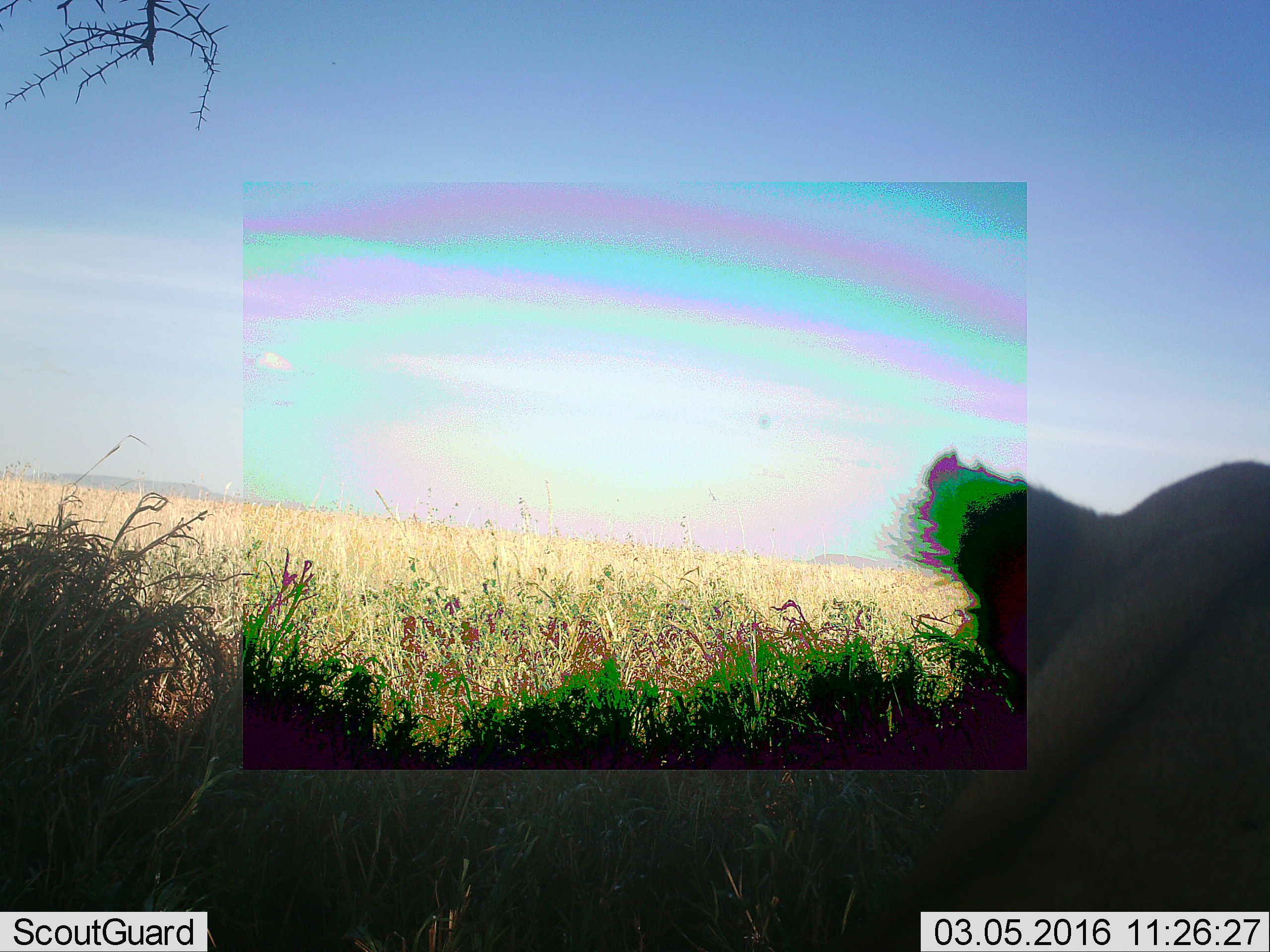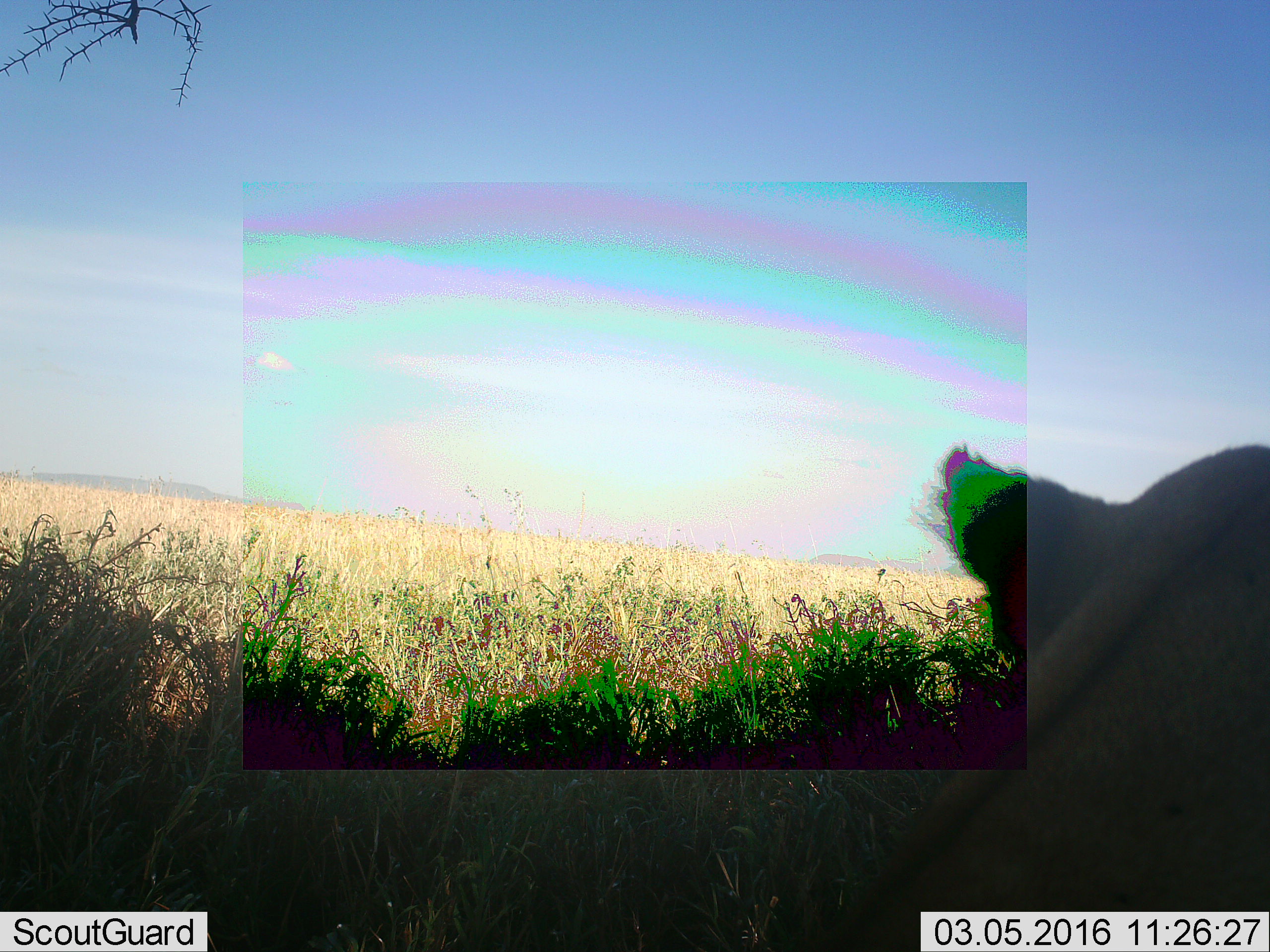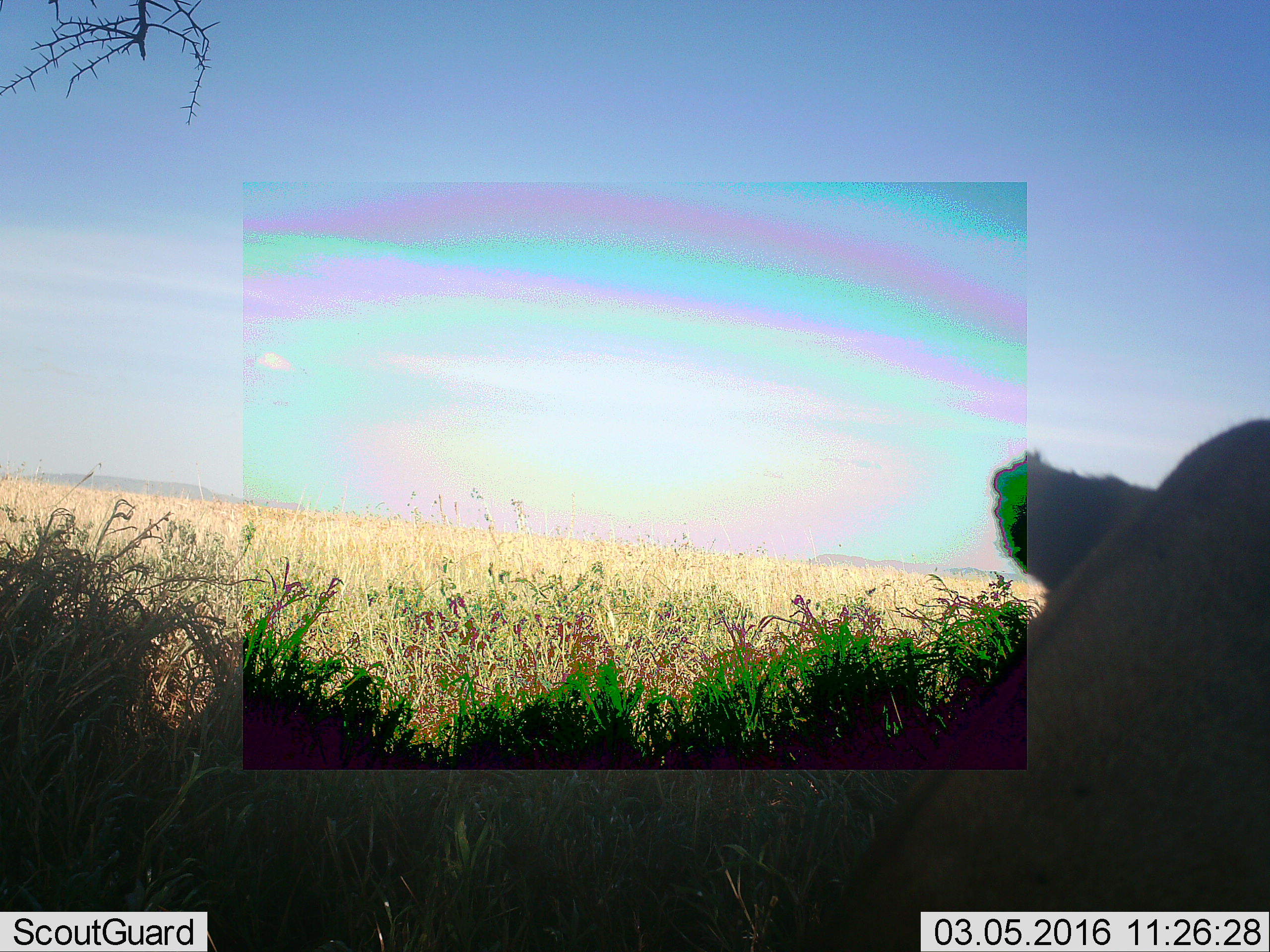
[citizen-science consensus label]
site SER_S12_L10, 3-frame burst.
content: unidentified animal